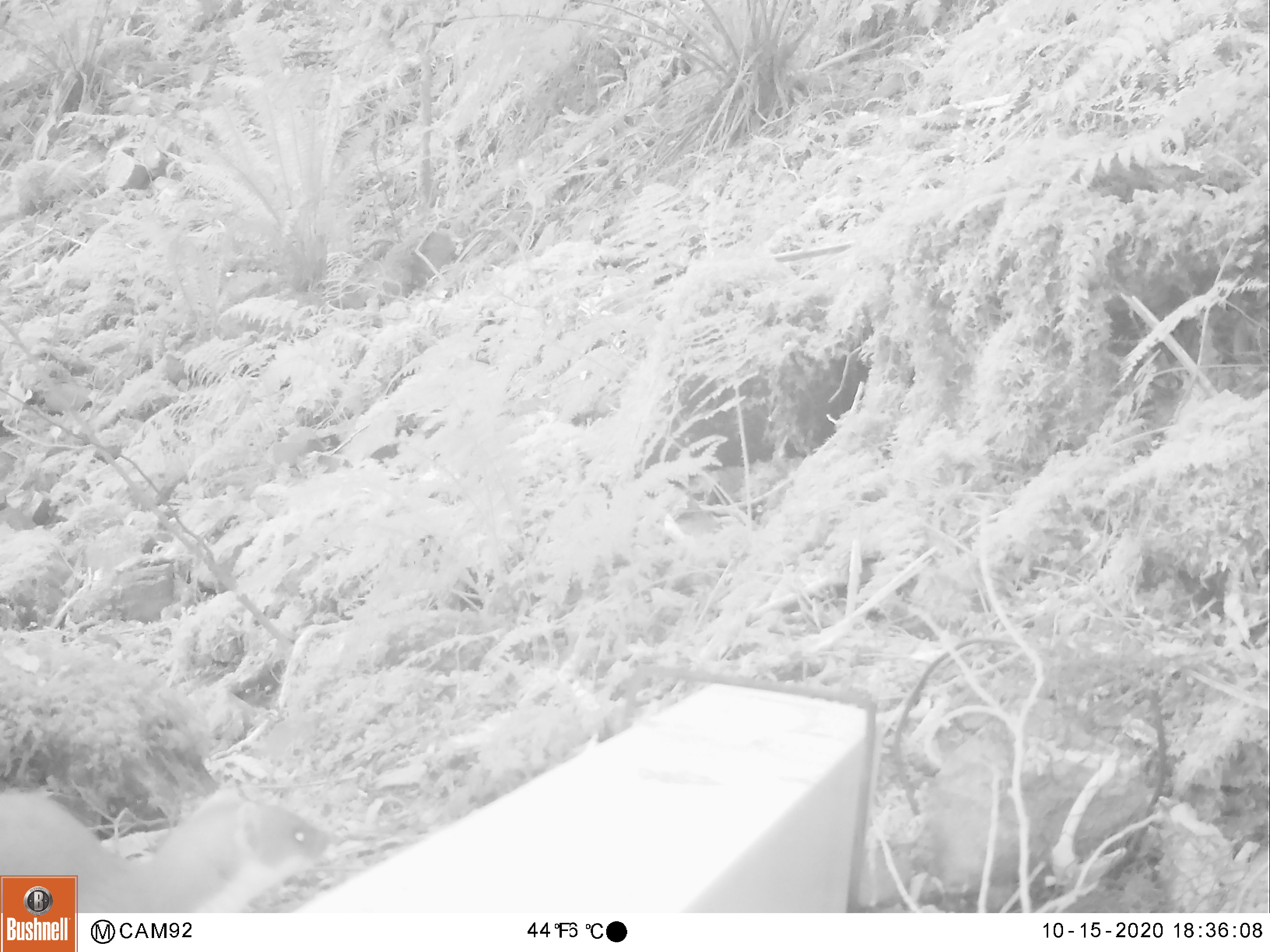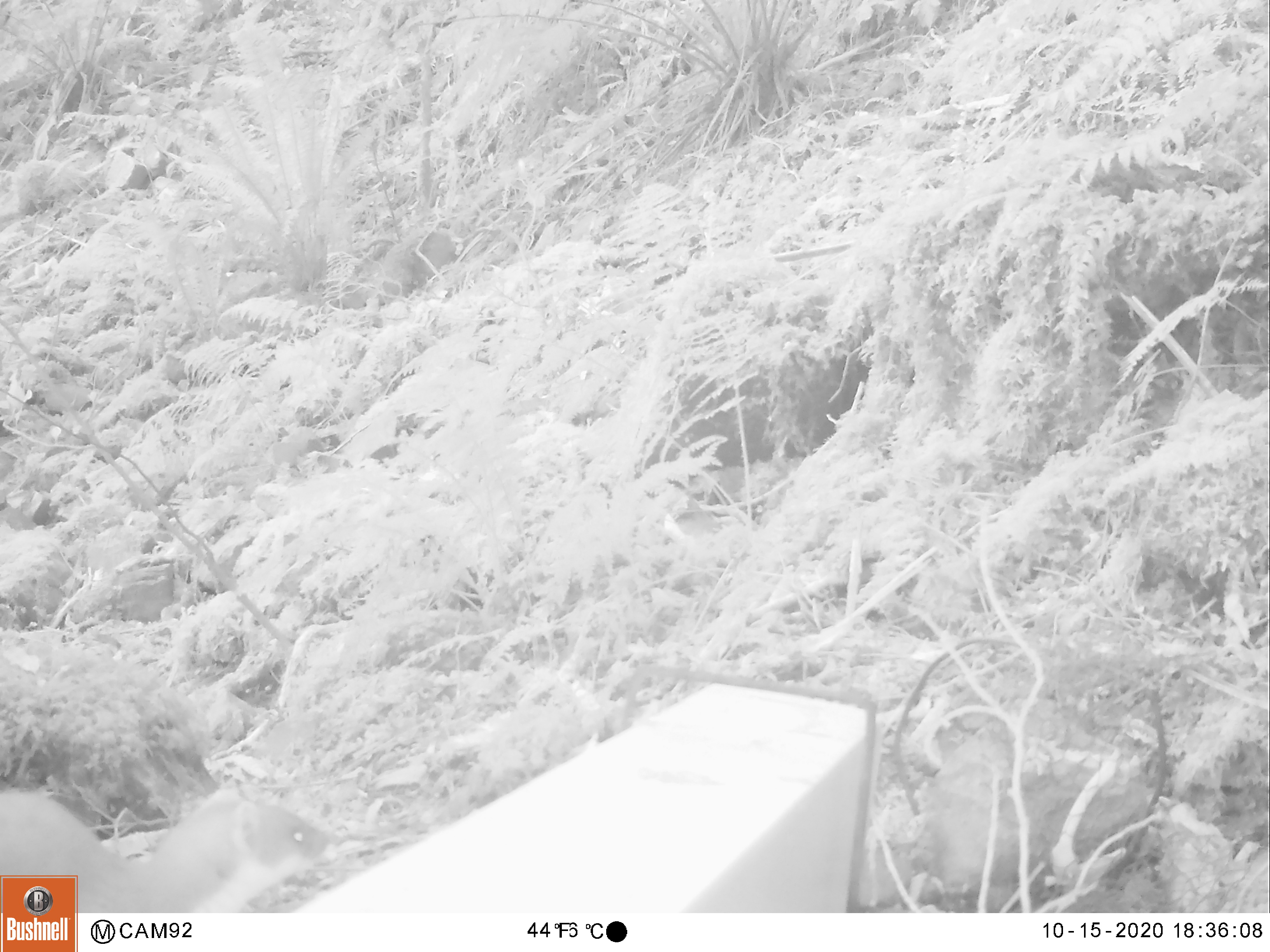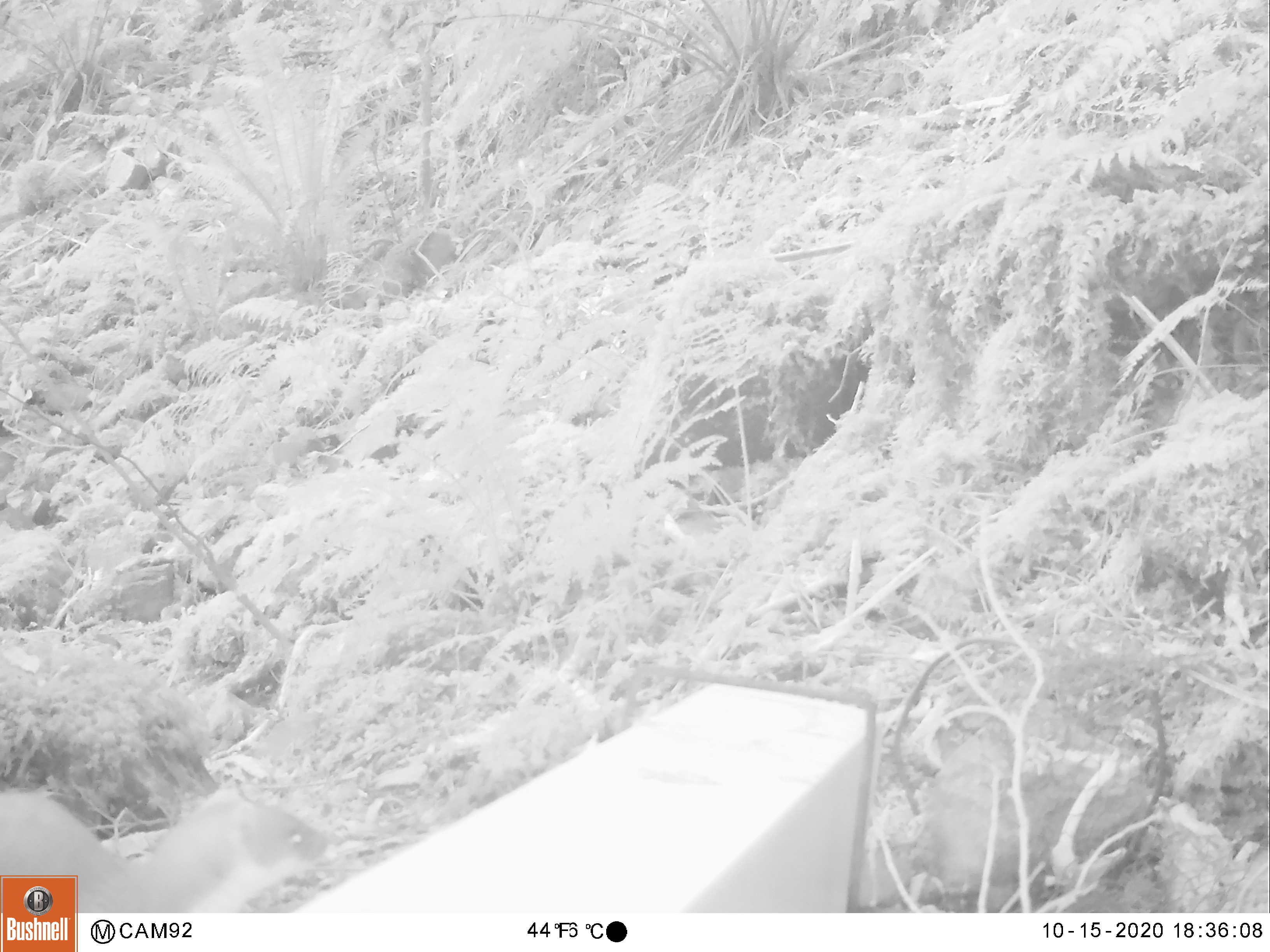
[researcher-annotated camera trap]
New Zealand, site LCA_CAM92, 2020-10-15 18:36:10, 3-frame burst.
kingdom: Animalia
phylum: Chordata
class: Mammalia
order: Carnivora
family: Mustelidae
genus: Mustela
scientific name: Mustela erminea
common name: stoat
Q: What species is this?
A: Stoat (Mustela erminea).